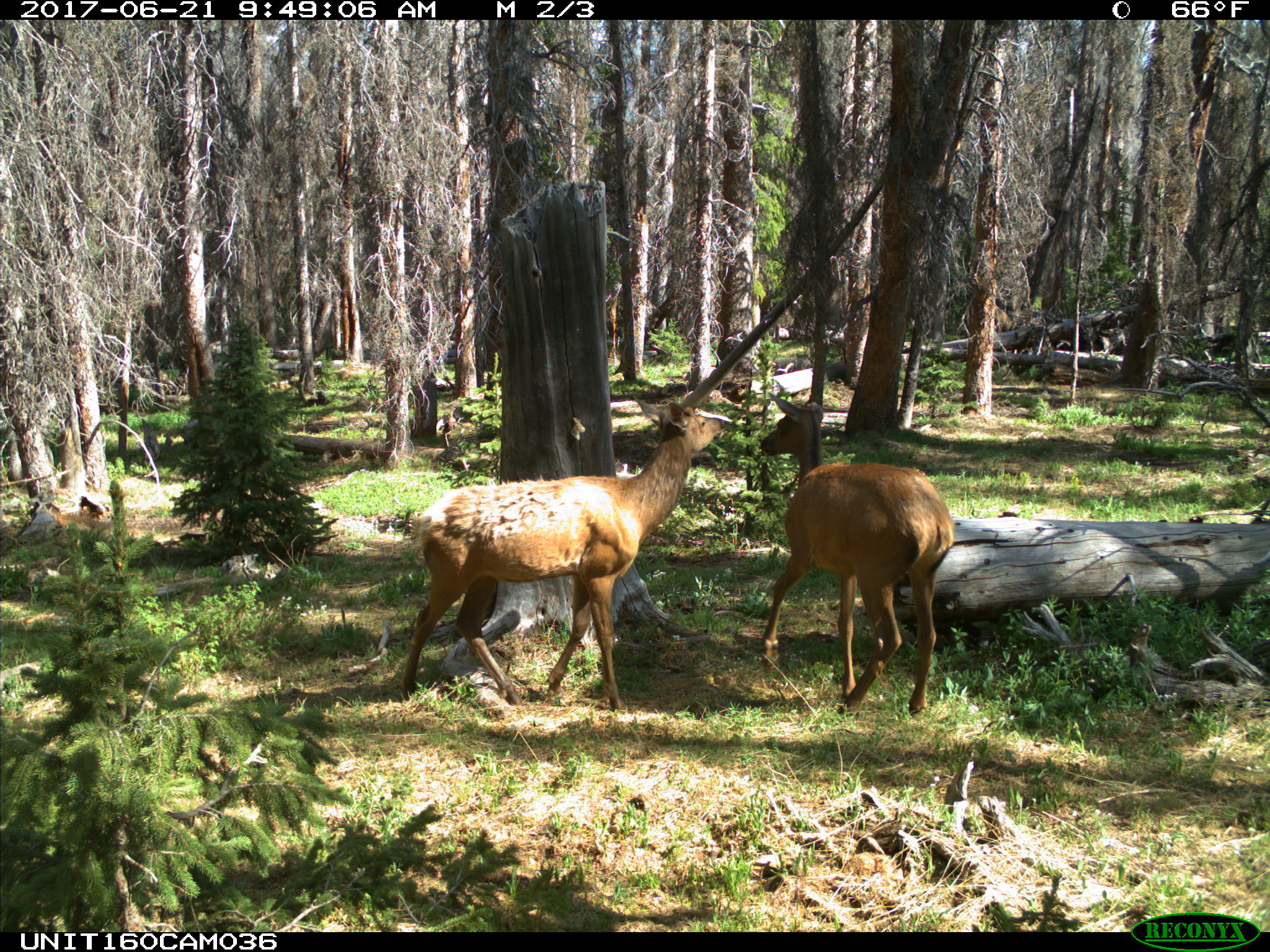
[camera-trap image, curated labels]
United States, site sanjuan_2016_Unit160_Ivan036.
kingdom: Animalia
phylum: Chordata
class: Mammalia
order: Artiodactyla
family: Cervidae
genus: Cervus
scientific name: Cervus elaphus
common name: red deer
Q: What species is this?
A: Cervus elaphus (red deer).